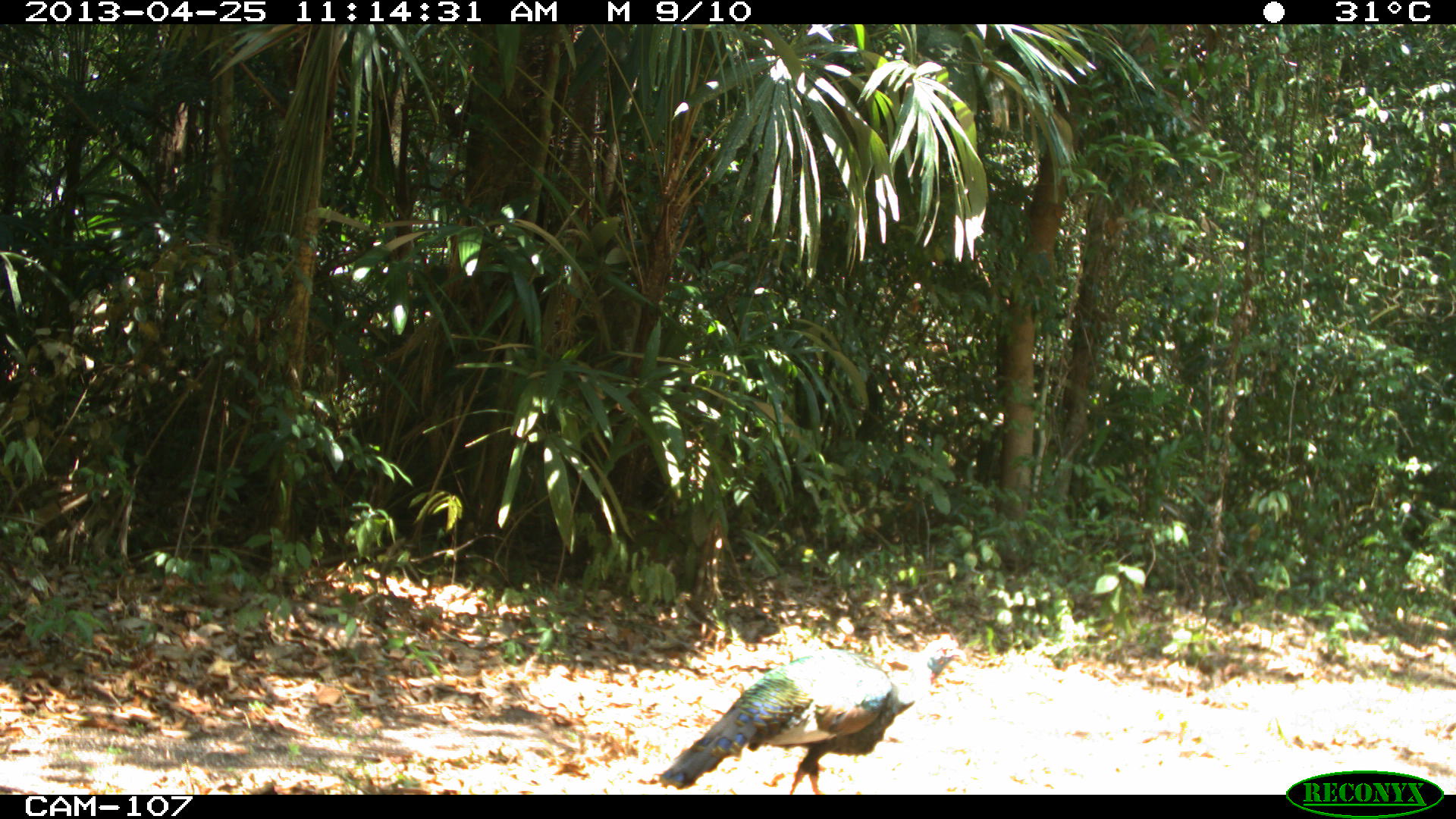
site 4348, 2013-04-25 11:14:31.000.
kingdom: Animalia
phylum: Chordata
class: Aves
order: Galliformes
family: Phasianidae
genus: Meleagris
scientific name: Meleagris ocellata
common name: ocellated turkey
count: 1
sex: male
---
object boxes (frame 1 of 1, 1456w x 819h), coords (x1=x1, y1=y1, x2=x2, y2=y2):
meleagris ocellata: (x1=656, y1=629, x2=968, y2=793)